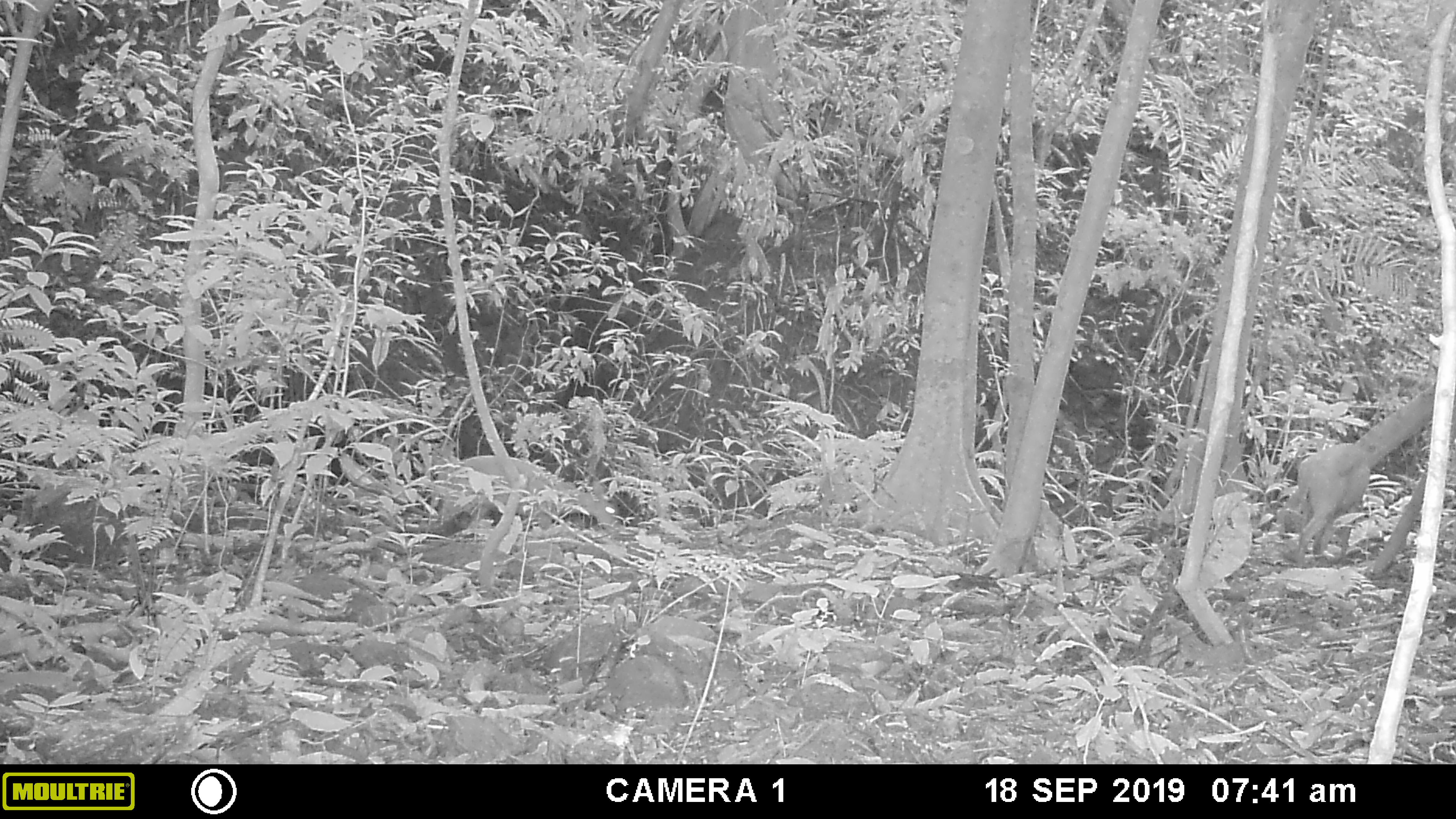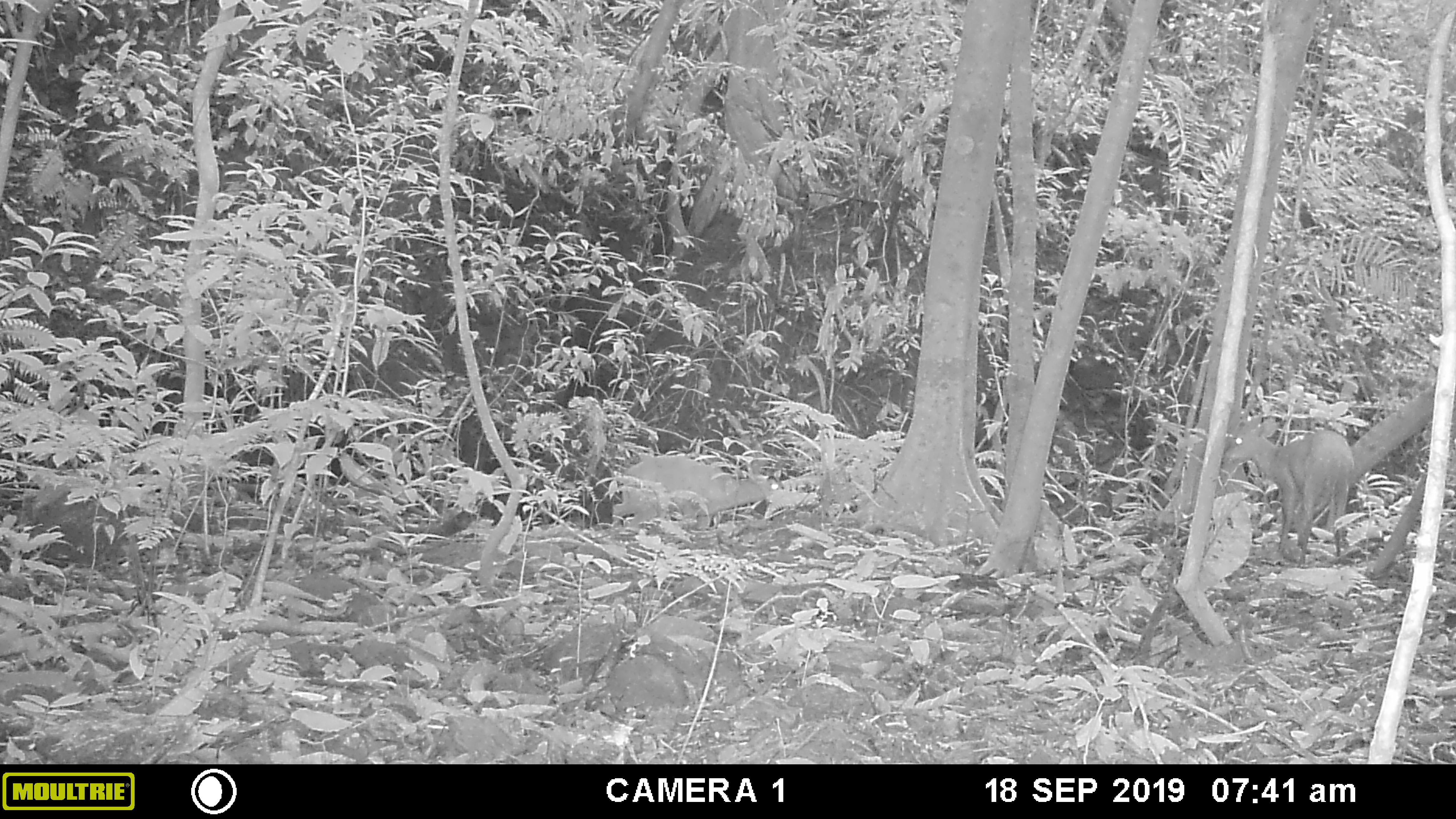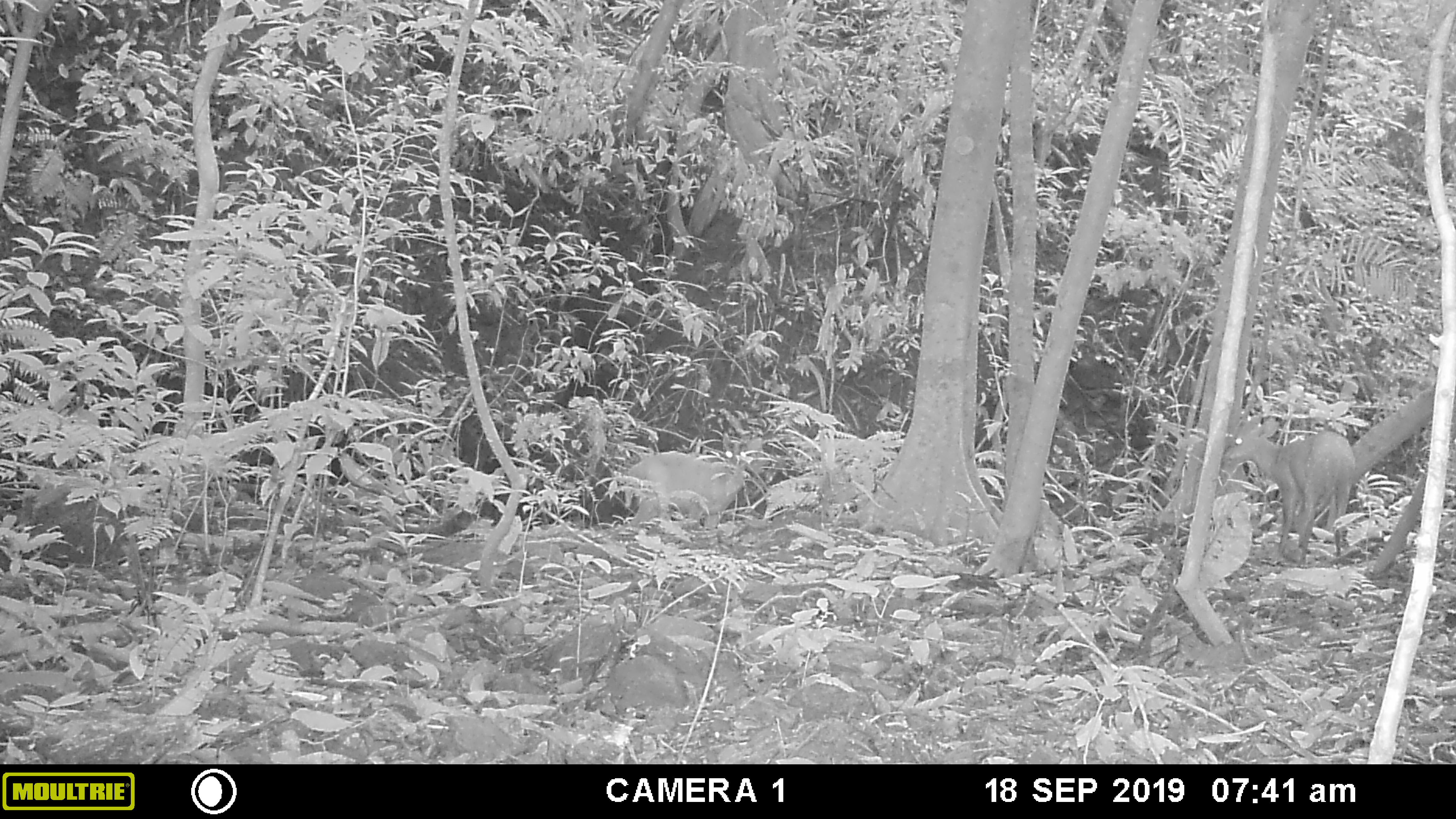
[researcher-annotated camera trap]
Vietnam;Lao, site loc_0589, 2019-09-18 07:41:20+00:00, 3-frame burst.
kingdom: Animalia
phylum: Chordata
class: Mammalia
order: Artiodactyla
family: Cervidae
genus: Muntiacus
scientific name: Muntiacus muntjak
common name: red muntjac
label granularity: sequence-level